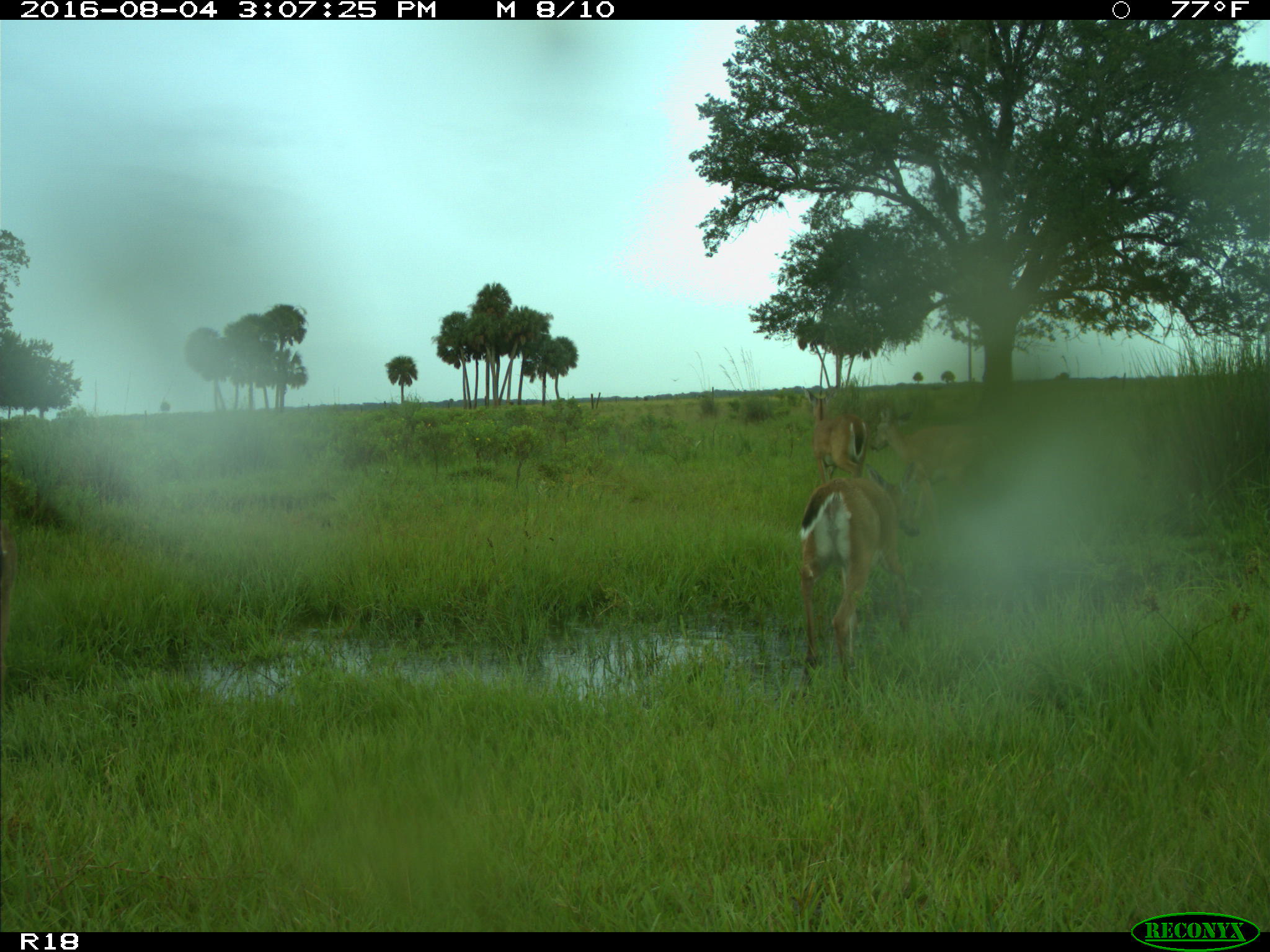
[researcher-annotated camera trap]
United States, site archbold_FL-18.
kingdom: Animalia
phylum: Chordata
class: Mammalia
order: Artiodactyla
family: Cervidae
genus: Odocoileus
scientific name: Odocoileus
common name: deer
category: unidentified deer